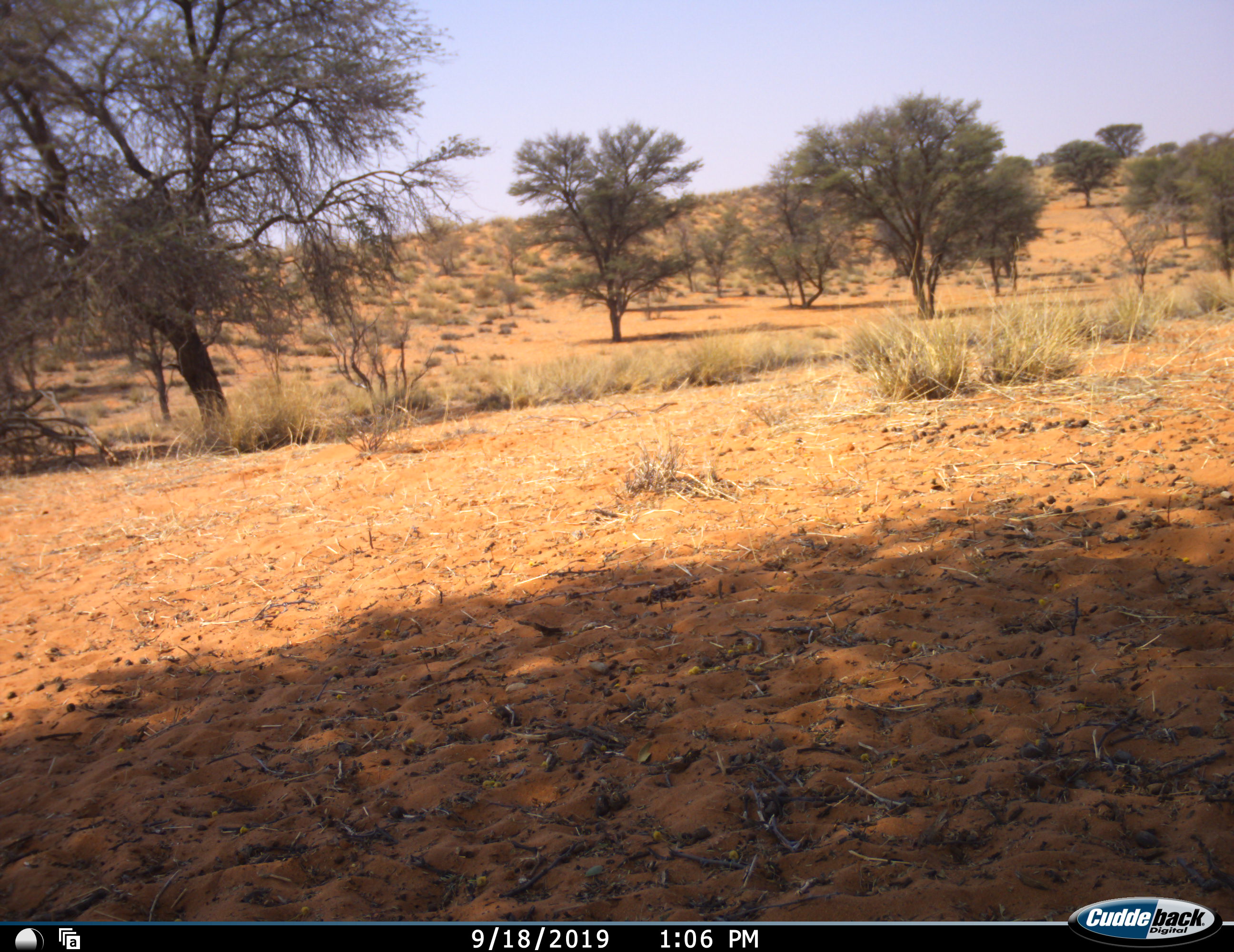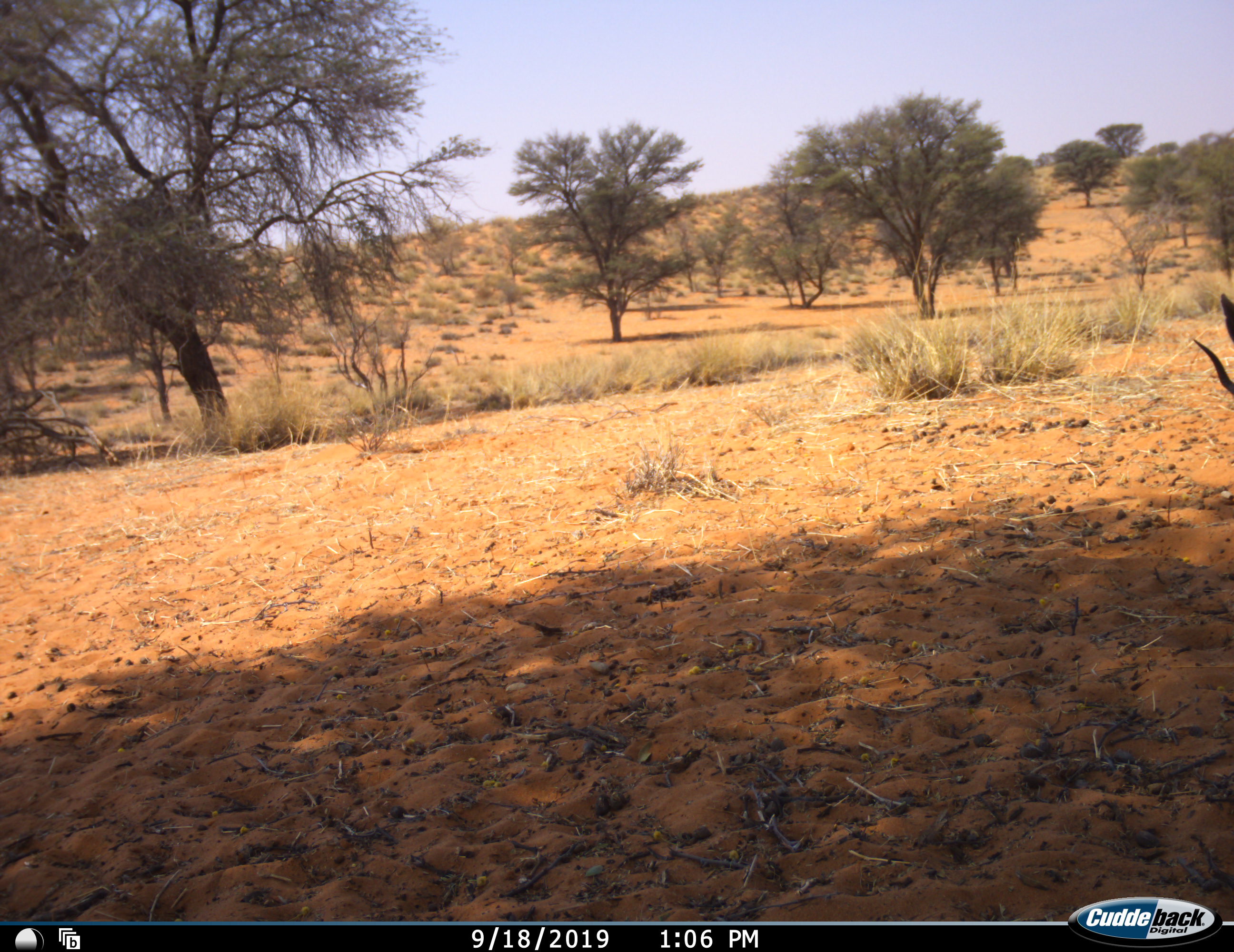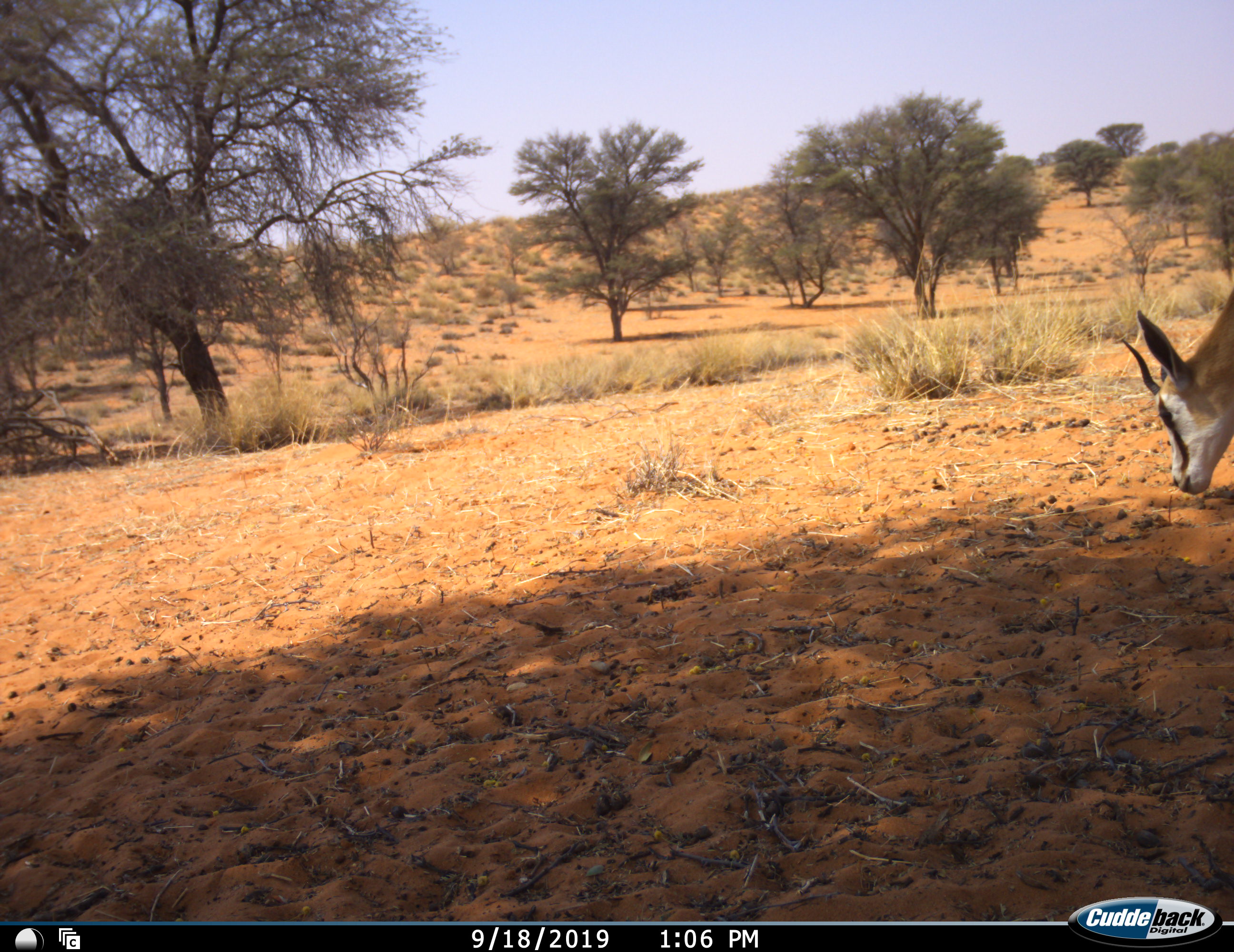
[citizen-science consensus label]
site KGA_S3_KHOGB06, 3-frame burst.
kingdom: Animalia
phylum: Chordata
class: Mammalia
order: Artiodactyla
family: Bovidae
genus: Antidorcas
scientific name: Antidorcas marsupialis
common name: springbok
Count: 1.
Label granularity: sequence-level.